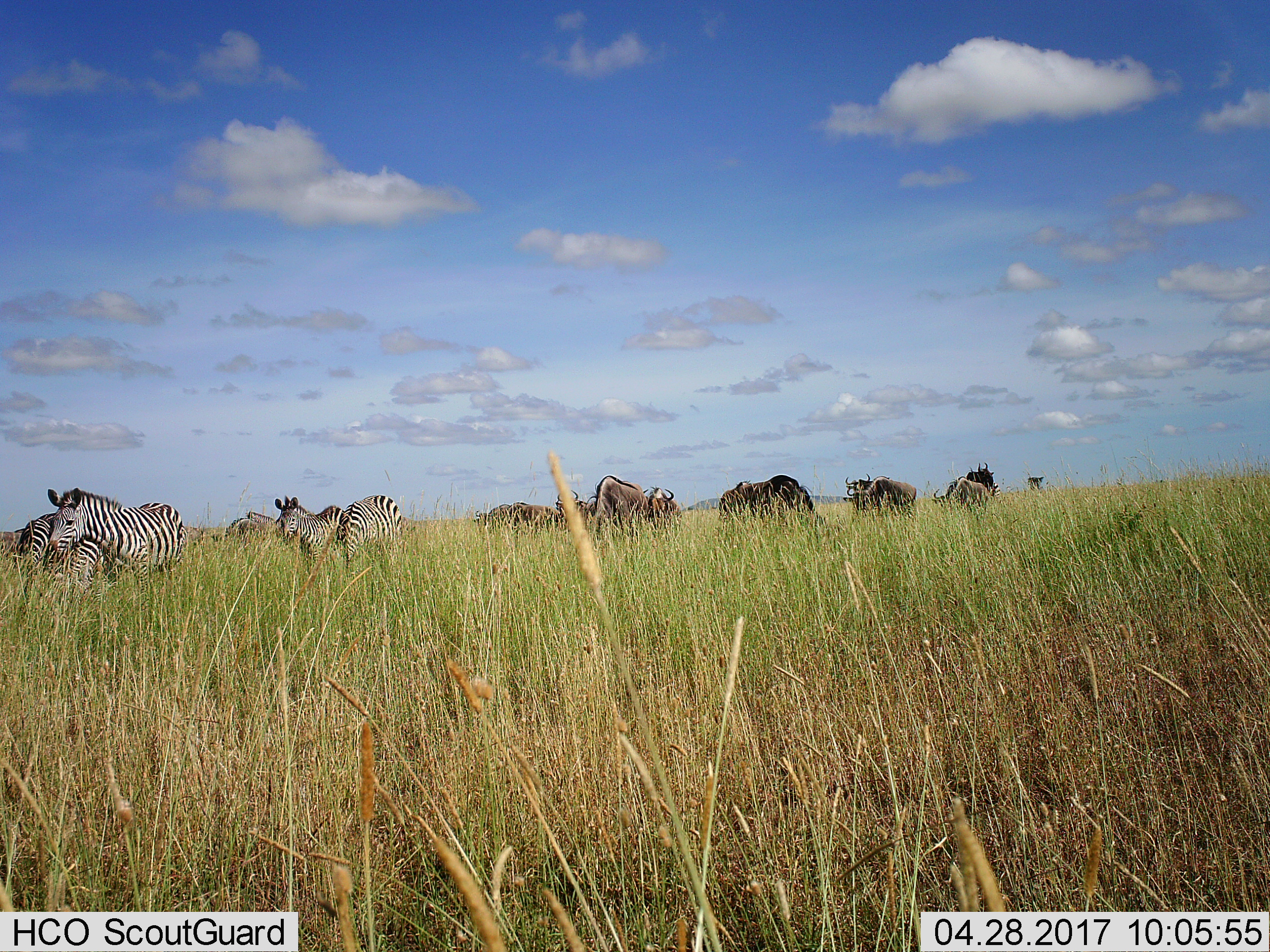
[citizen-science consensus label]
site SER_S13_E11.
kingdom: Animalia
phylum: Chordata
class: Mammalia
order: Artiodactyla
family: Bovidae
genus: Connochaetes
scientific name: Connochaetes taurinus taurinus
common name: blue wildebeest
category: wildebeestblue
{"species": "wildebeestblue (blue wildebeest) (Connochaetes taurinus taurinus)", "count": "11-50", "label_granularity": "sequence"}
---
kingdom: Animalia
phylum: Chordata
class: Mammalia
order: Perissodactyla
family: Equidae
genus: Equus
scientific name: Equus quagga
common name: plains zebra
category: zebraplains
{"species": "zebraplains (plains zebra) (Equus quagga)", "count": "6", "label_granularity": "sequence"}